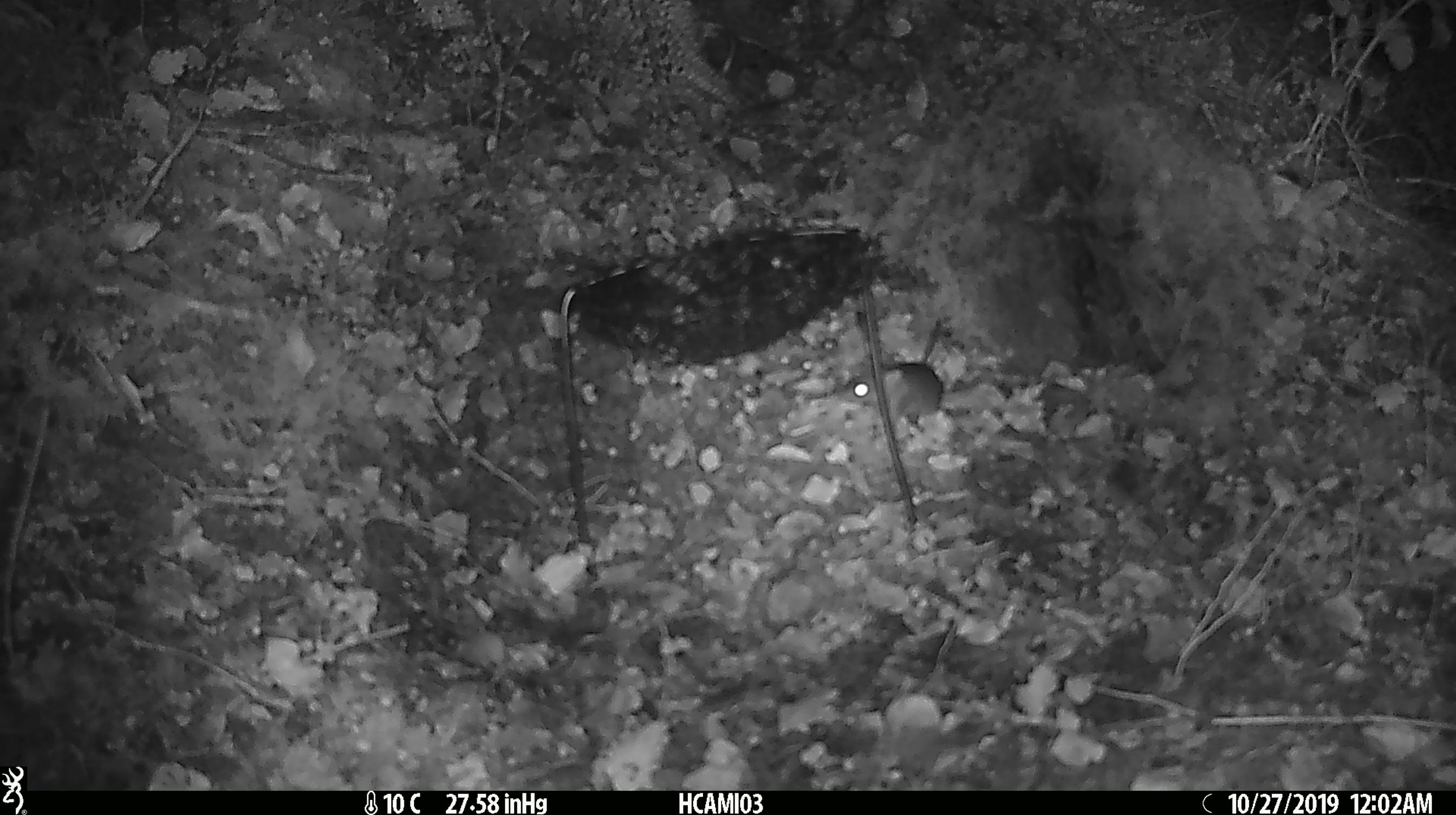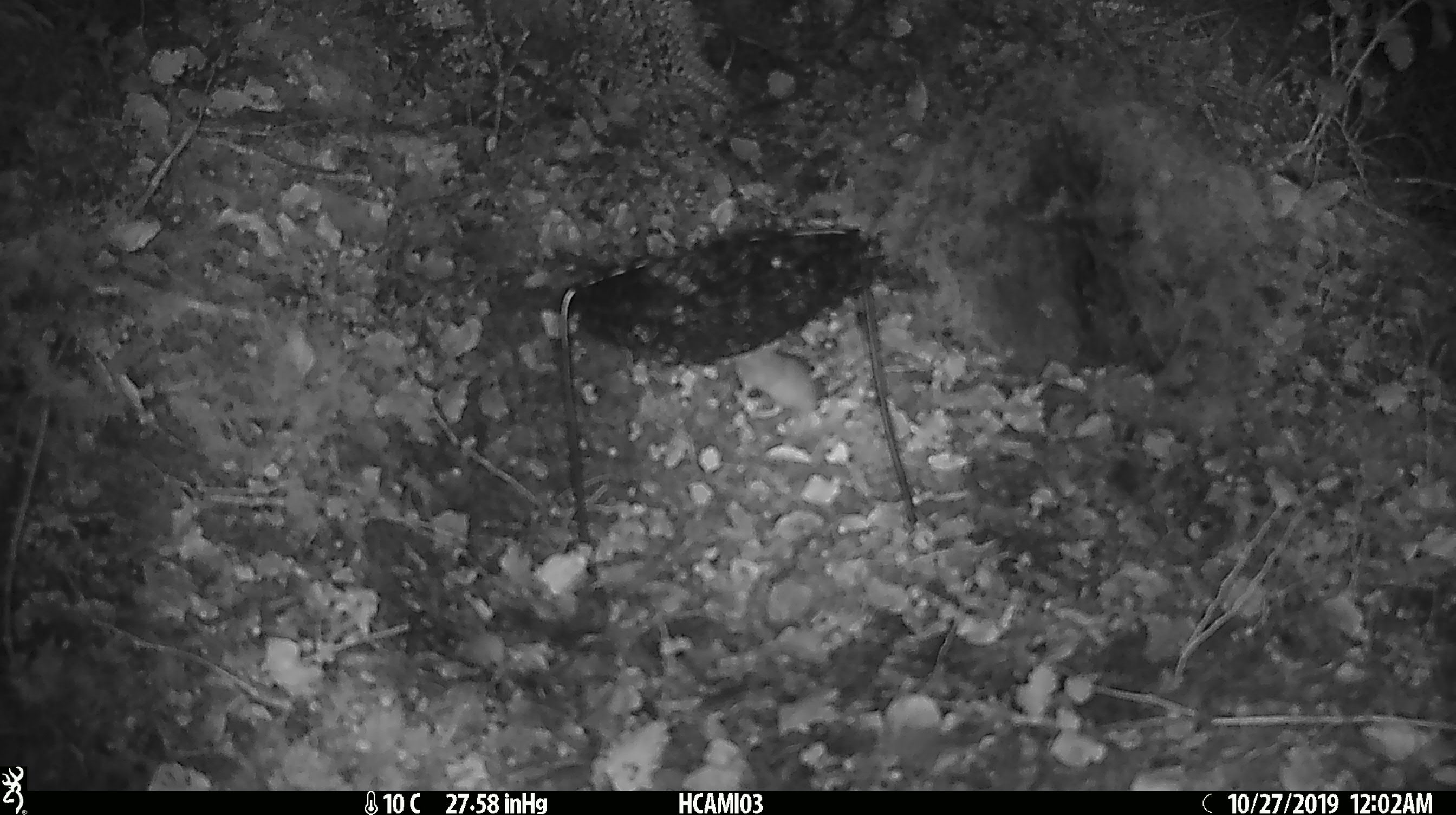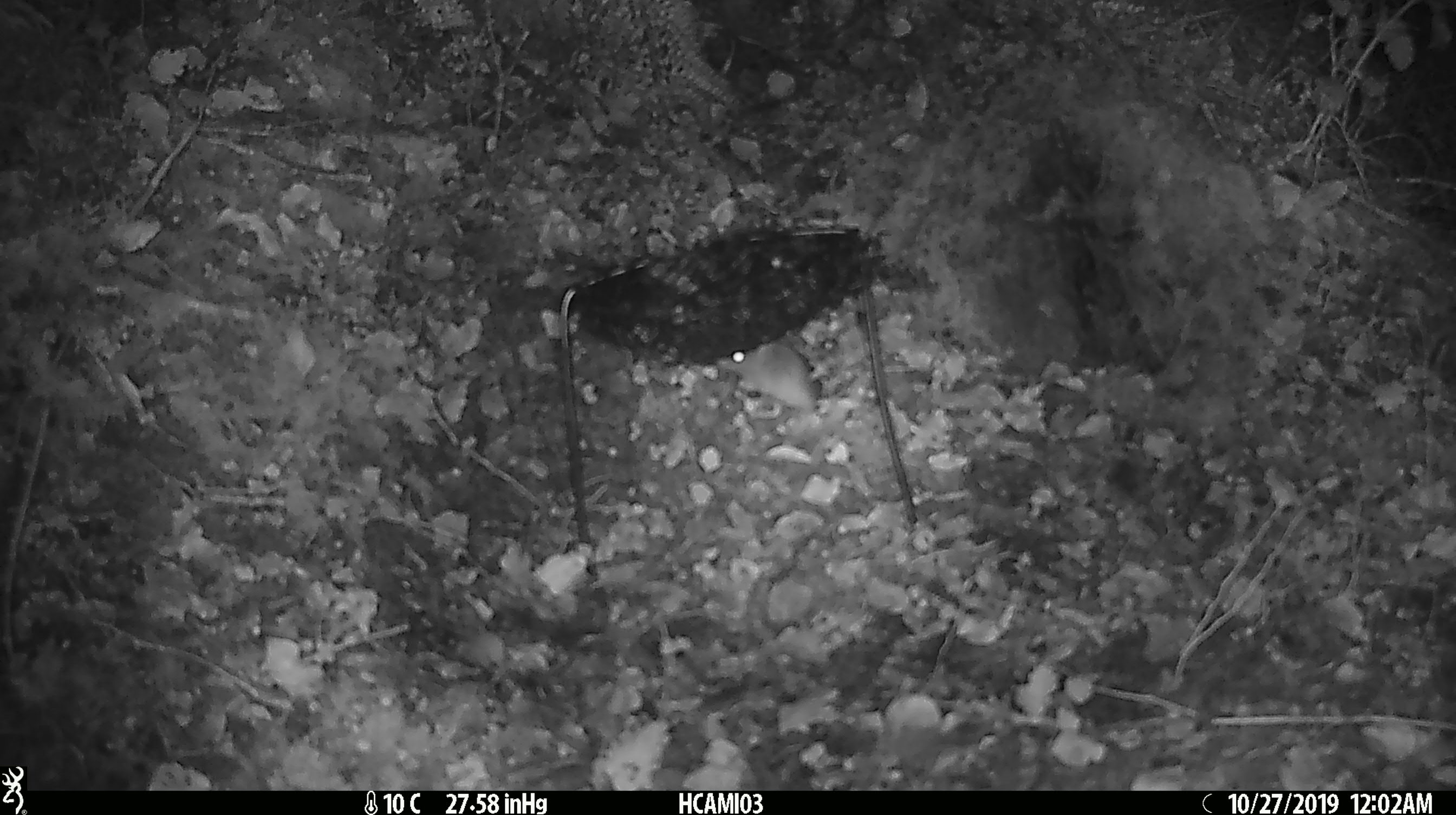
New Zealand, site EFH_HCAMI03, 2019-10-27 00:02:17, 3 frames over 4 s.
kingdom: Animalia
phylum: Chordata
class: Mammalia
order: Rodentia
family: Muridae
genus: Mus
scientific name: Mus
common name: mouse